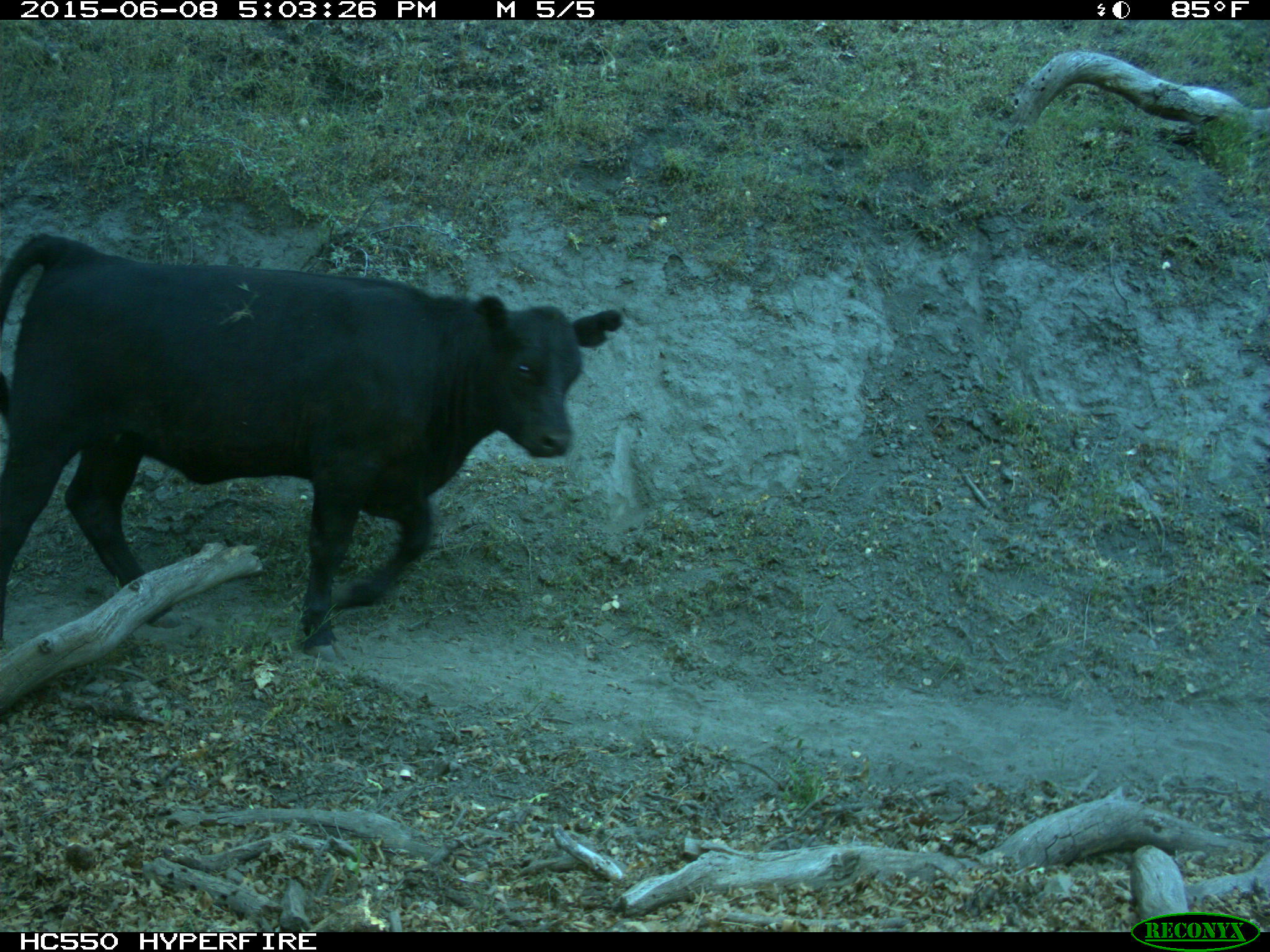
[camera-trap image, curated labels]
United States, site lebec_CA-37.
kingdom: Animalia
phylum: Chordata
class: Mammalia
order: Artiodactyla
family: Bovidae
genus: Bos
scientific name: Bos taurus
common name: domestic cow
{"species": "Bos taurus (domestic cow)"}